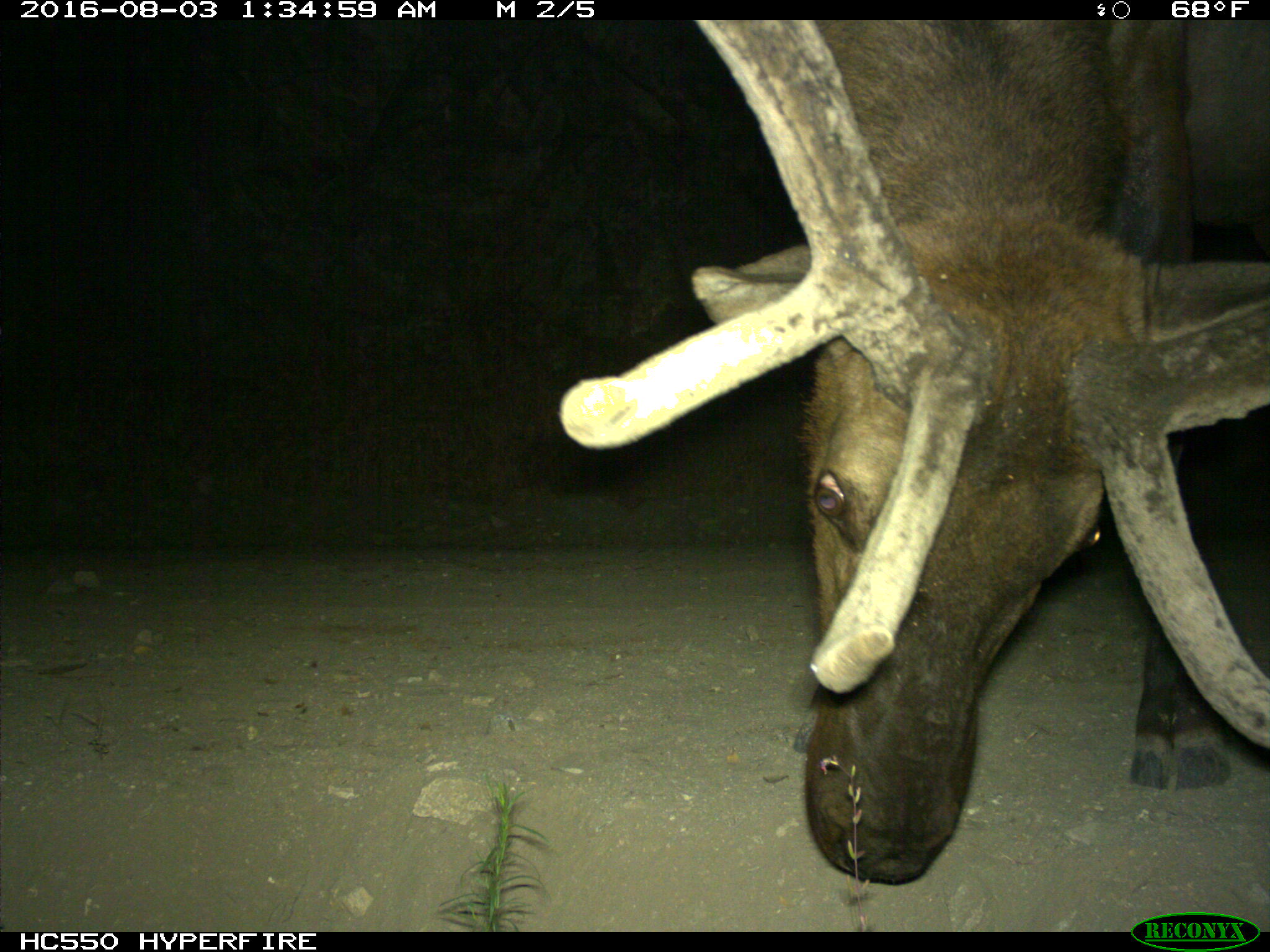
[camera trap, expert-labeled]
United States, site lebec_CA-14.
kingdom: Animalia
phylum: Chordata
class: Mammalia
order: Artiodactyla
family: Cervidae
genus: Cervus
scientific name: Cervus canadensis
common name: elk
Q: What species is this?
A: Cervus canadensis (elk).